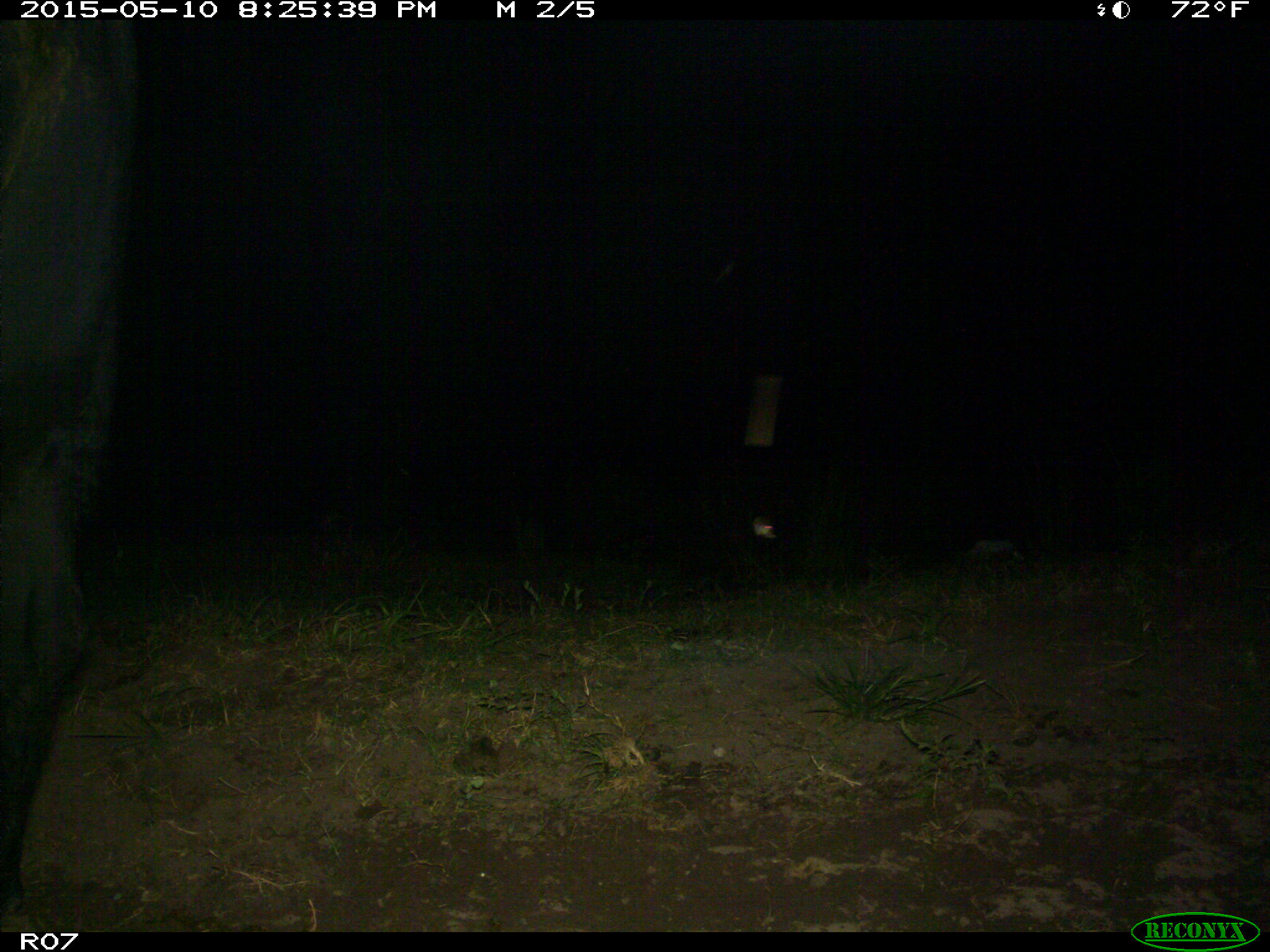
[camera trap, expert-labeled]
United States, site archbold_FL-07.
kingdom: Animalia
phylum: Chordata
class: Mammalia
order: Artiodactyla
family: Bovidae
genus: Bos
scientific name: Bos taurus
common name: domestic cow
Bos taurus (domestic cow).